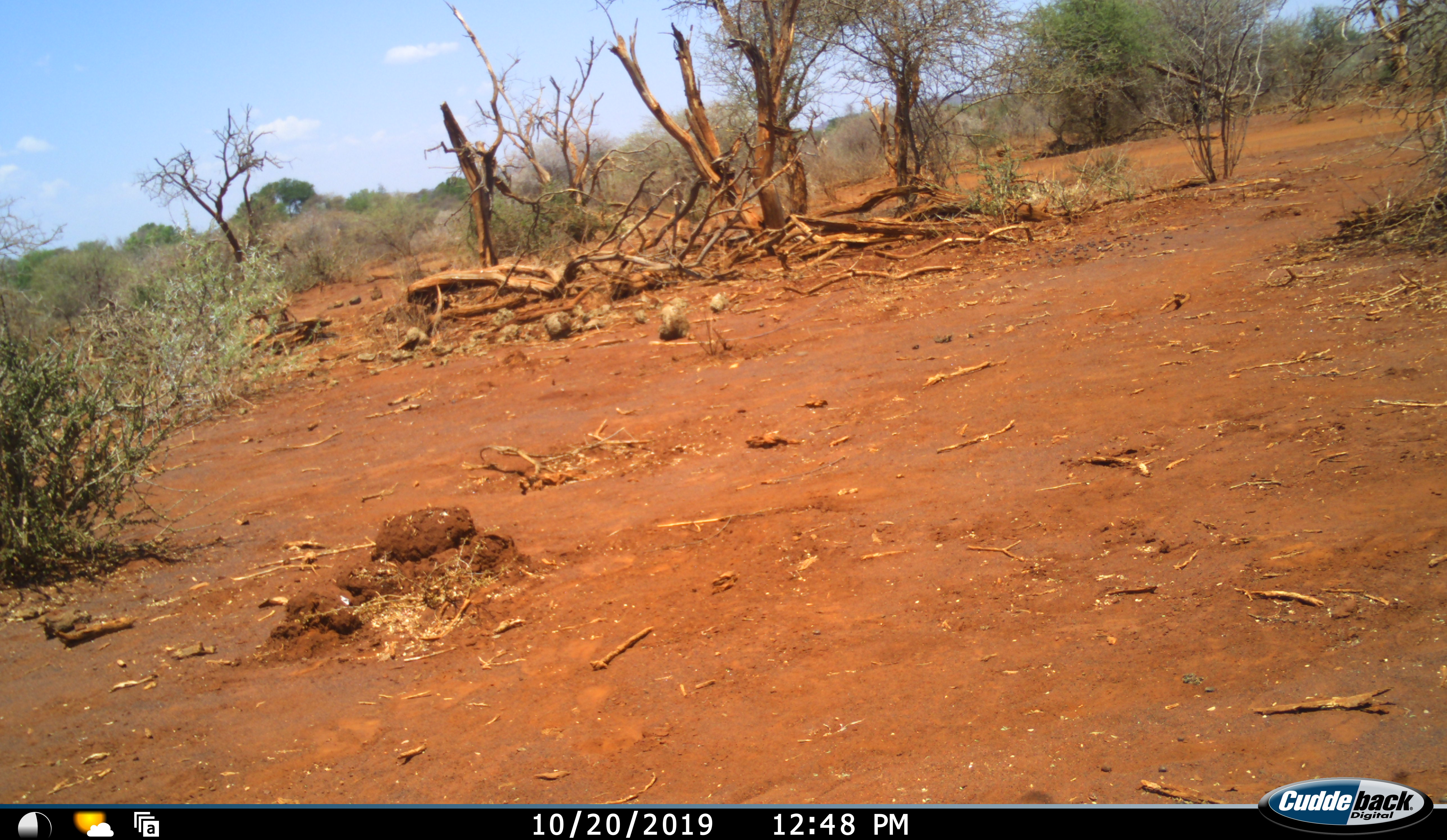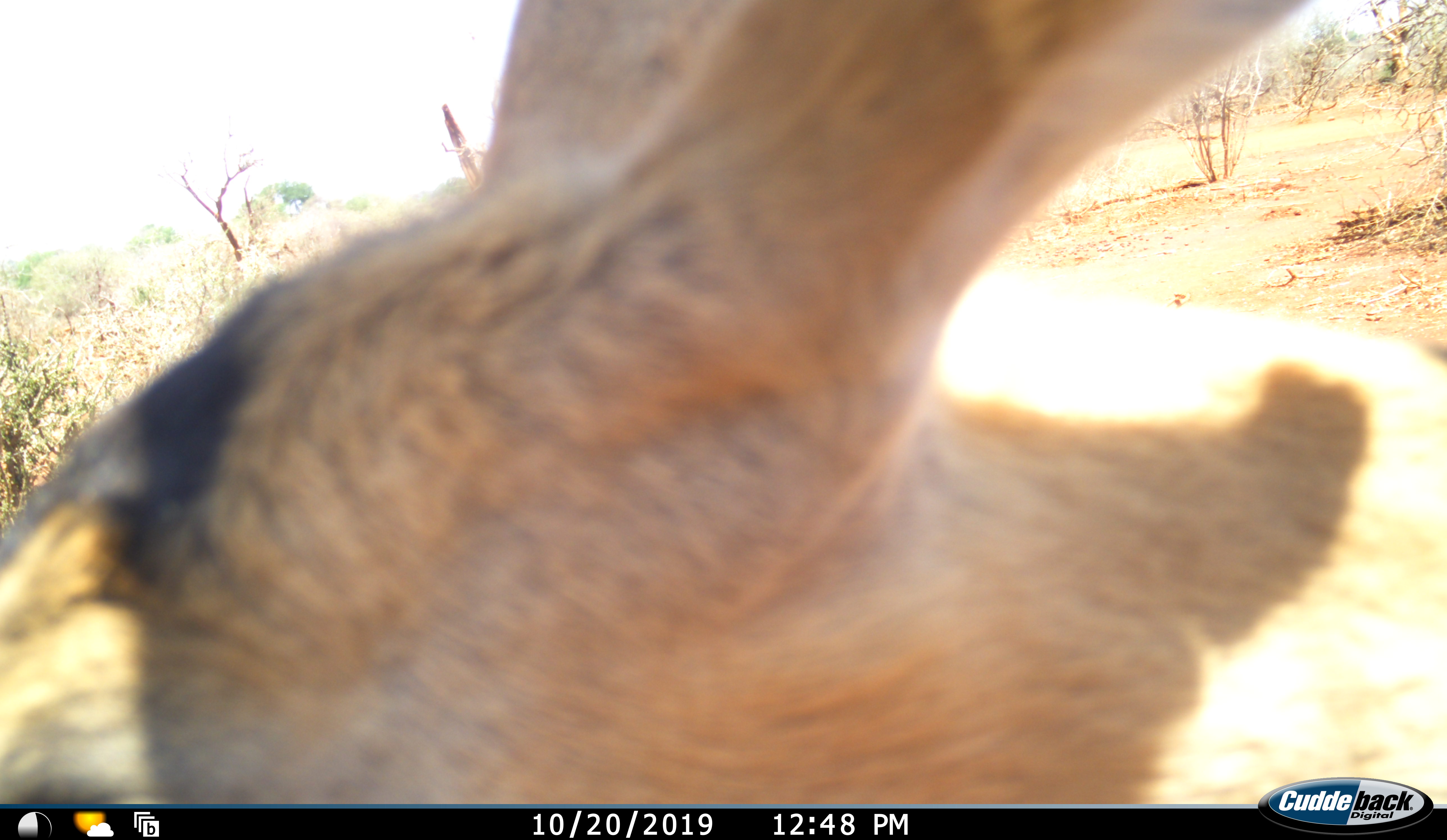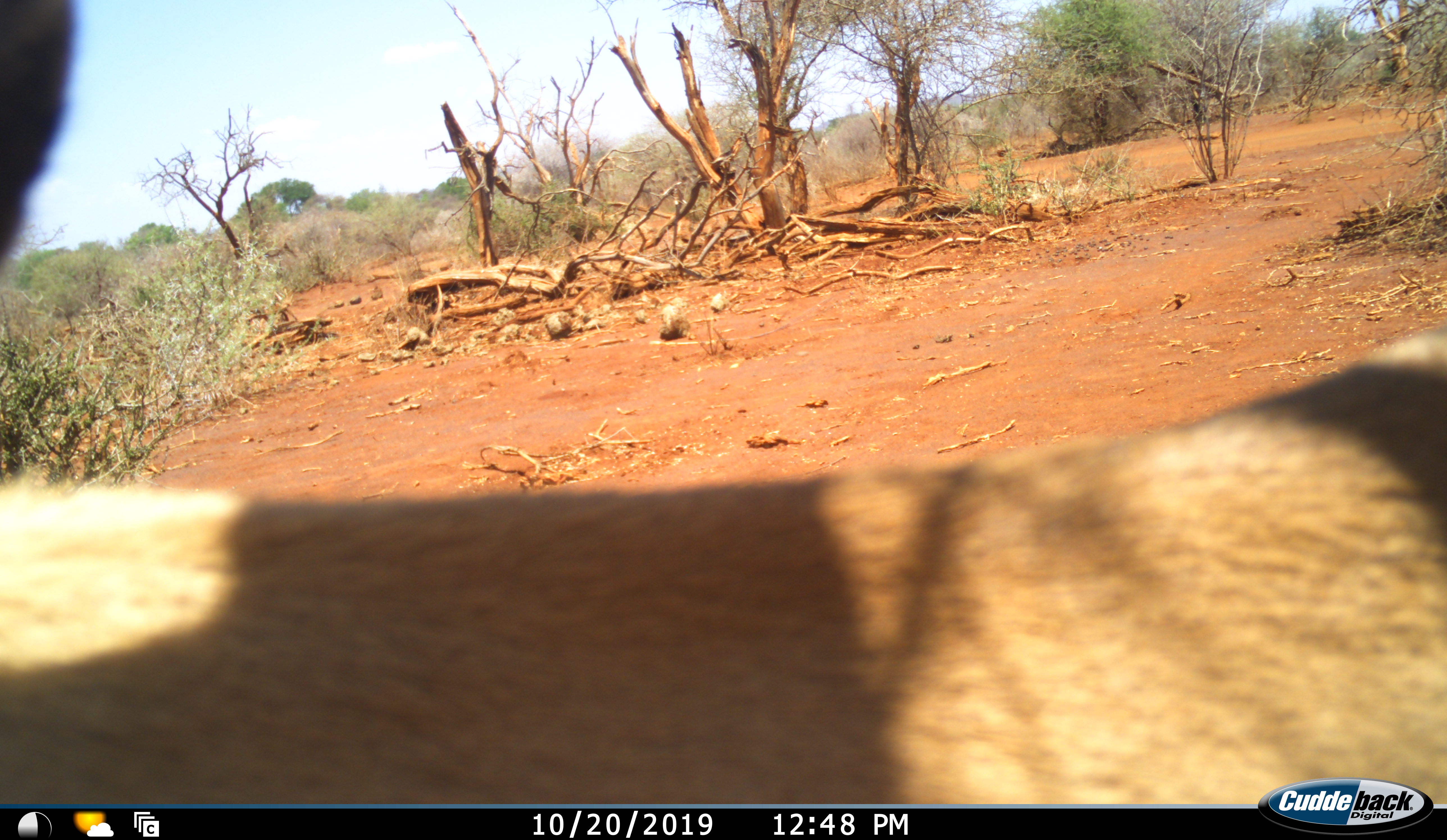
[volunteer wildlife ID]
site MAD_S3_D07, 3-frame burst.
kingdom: Animalia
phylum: Chordata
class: Mammalia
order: Artiodactyla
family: Bovidae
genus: Aepyceros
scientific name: Aepyceros melampus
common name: impala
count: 1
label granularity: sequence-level